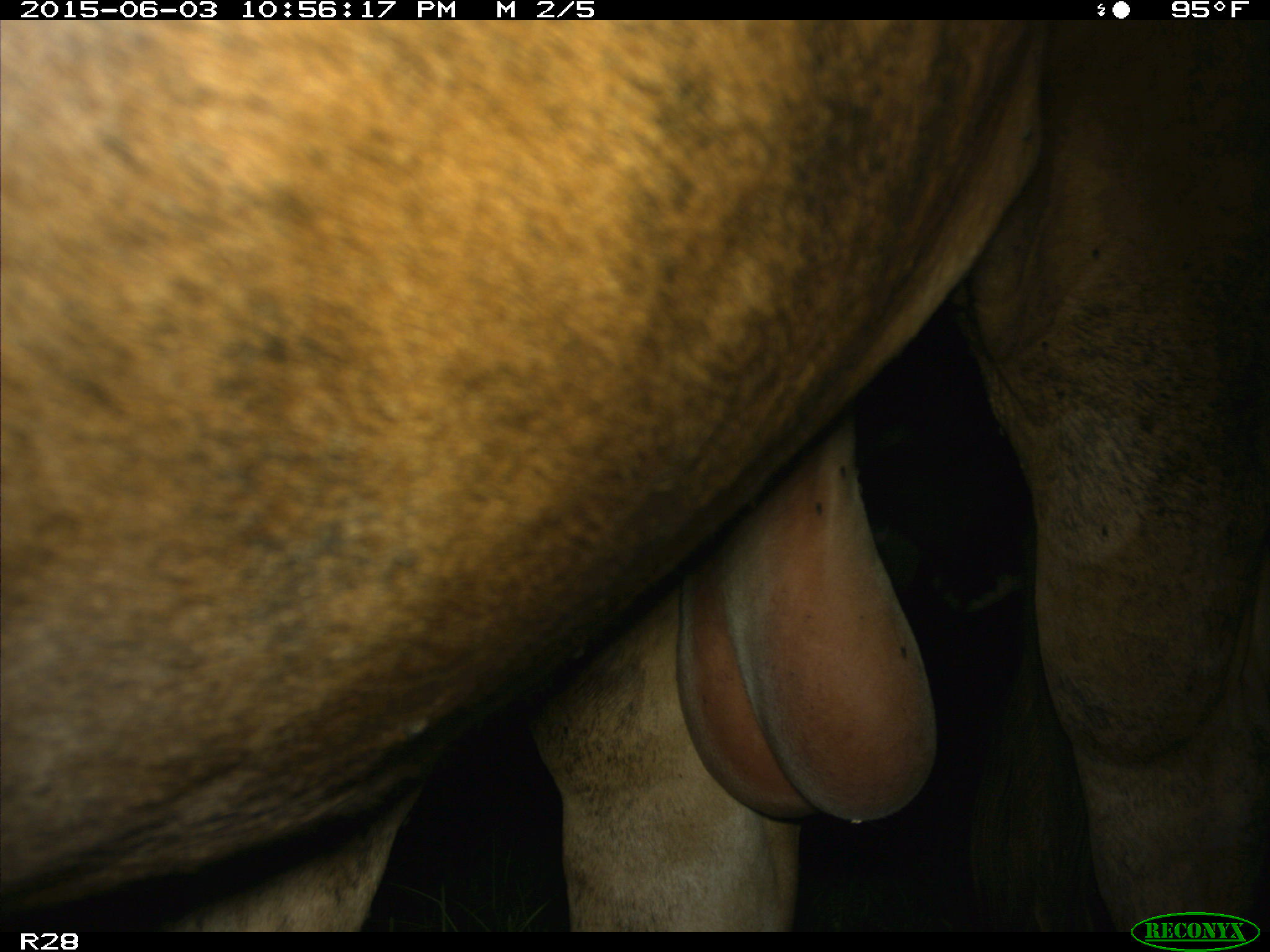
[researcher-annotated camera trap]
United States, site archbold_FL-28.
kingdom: Animalia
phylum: Chordata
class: Mammalia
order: Artiodactyla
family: Bovidae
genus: Bos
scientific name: Bos taurus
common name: domestic cow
Bos taurus (domestic cow).